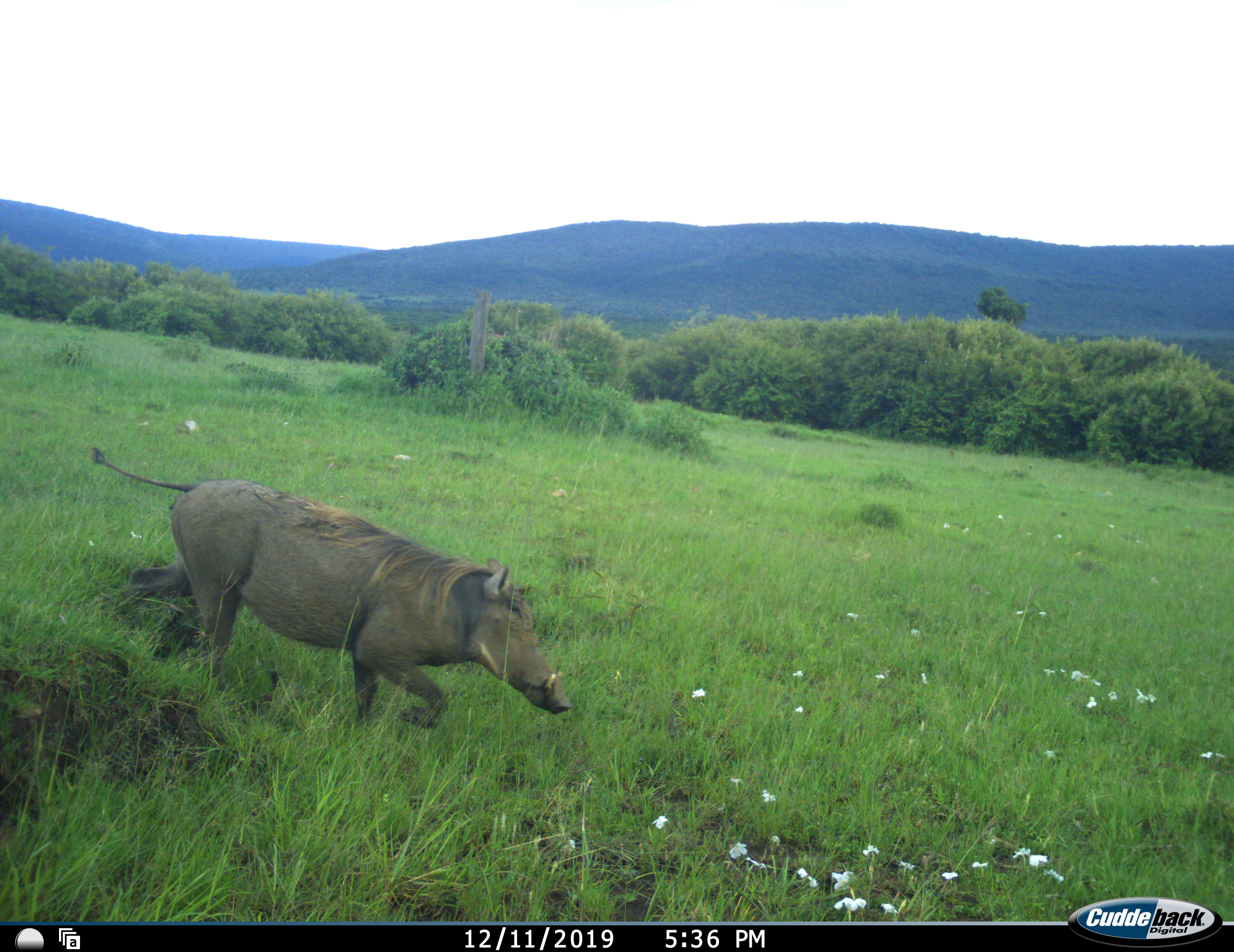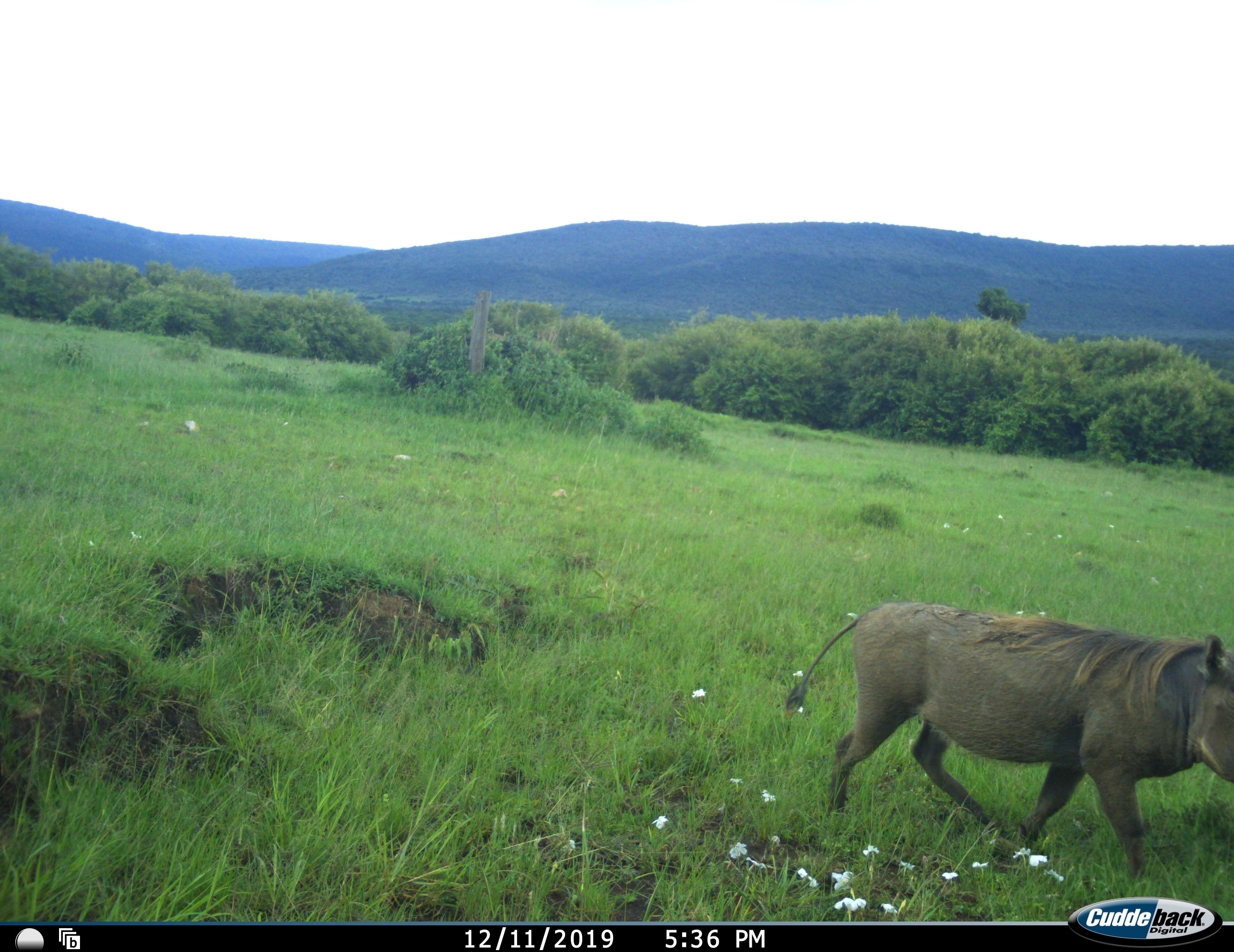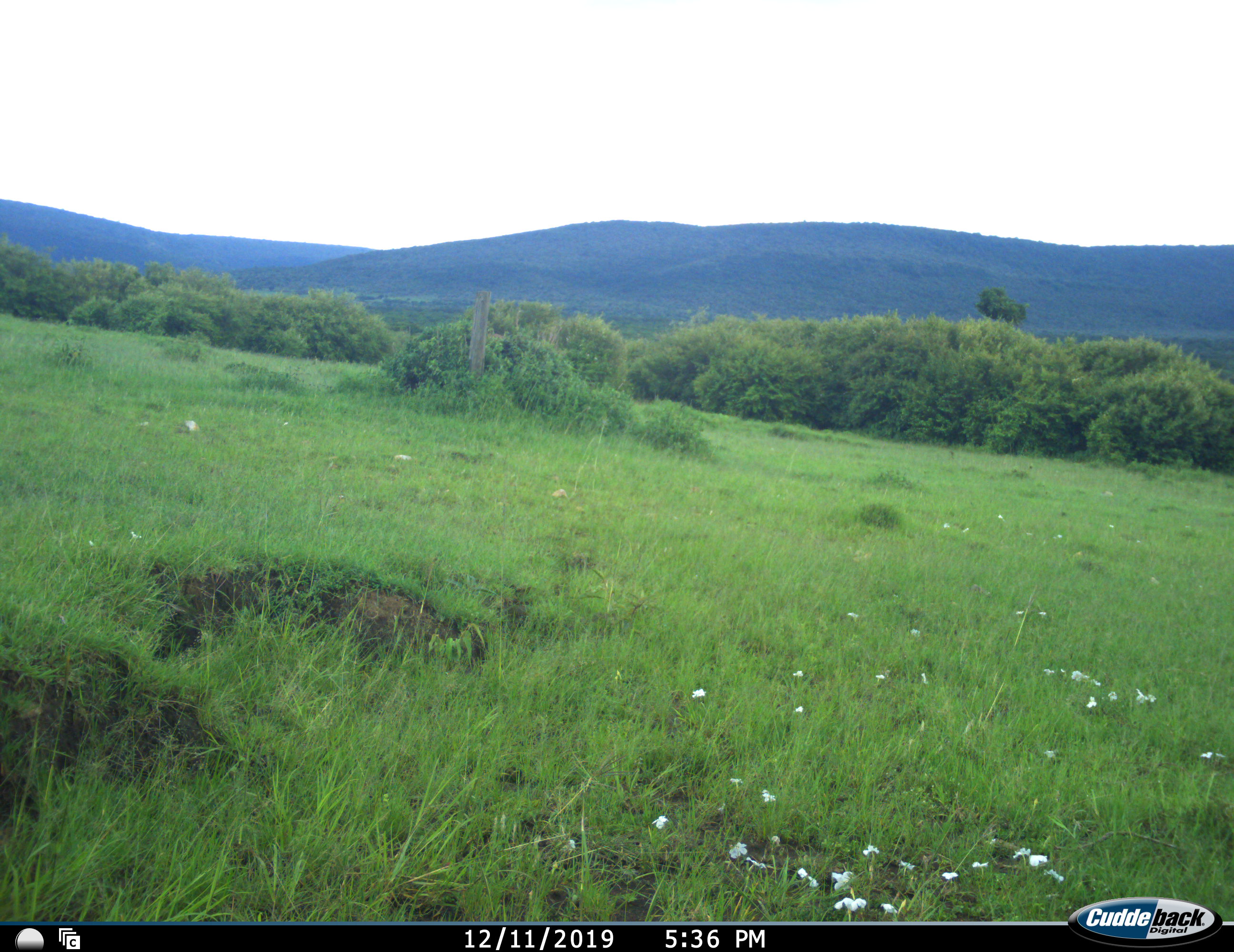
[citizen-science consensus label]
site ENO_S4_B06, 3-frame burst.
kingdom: Animalia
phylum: Chordata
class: Mammalia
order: Artiodactyla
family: Suidae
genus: Phacochoerus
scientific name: Phacochoerus africanus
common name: warthog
Warthog (Phacochoerus africanus), count 1. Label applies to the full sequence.